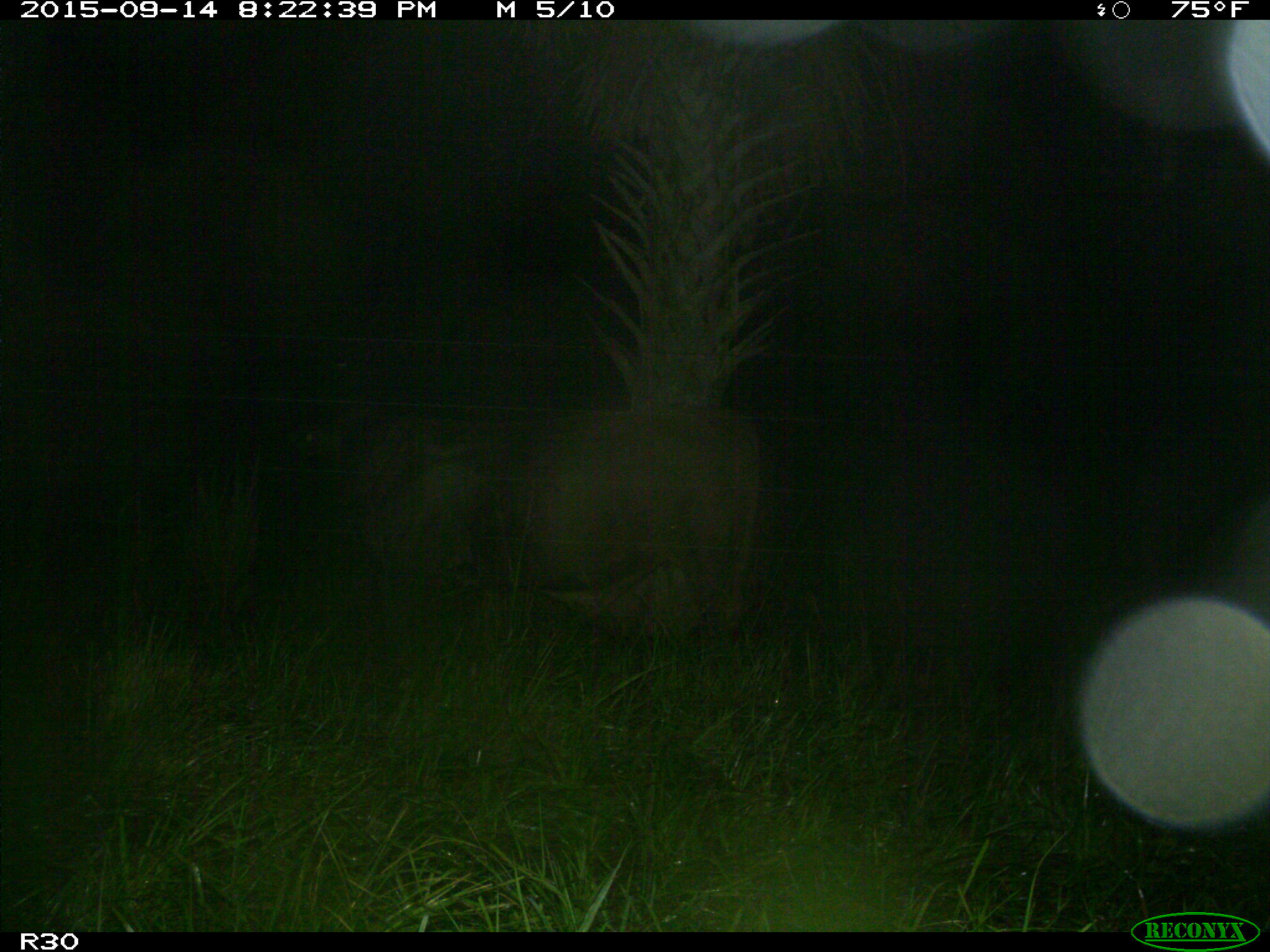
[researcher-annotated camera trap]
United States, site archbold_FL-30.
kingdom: Animalia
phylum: Chordata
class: Mammalia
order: Artiodactyla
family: Bovidae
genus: Bos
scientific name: Bos taurus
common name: domestic cow